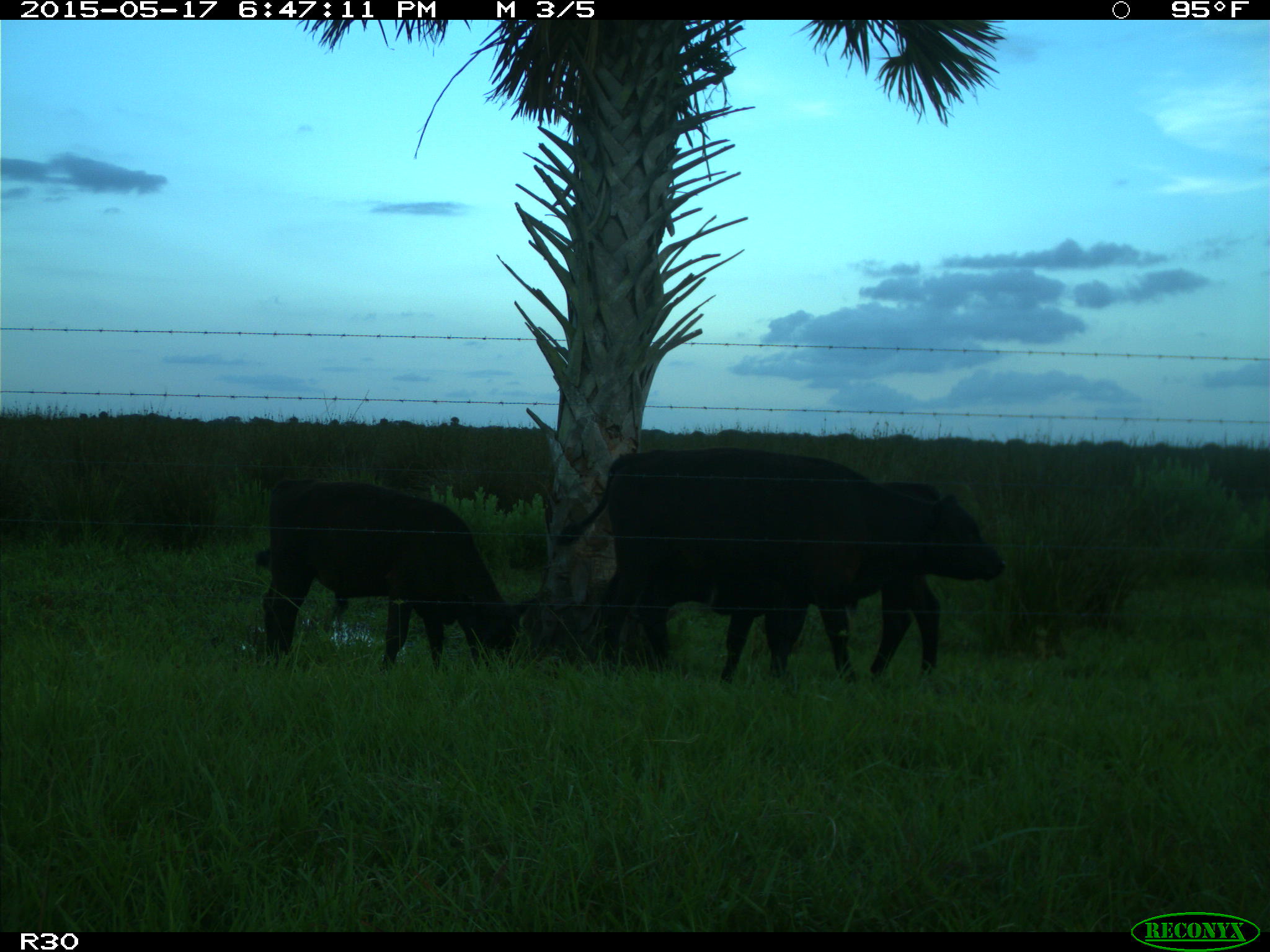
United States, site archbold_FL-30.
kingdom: Animalia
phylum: Chordata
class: Mammalia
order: Artiodactyla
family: Bovidae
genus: Bos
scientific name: Bos taurus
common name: domestic cow